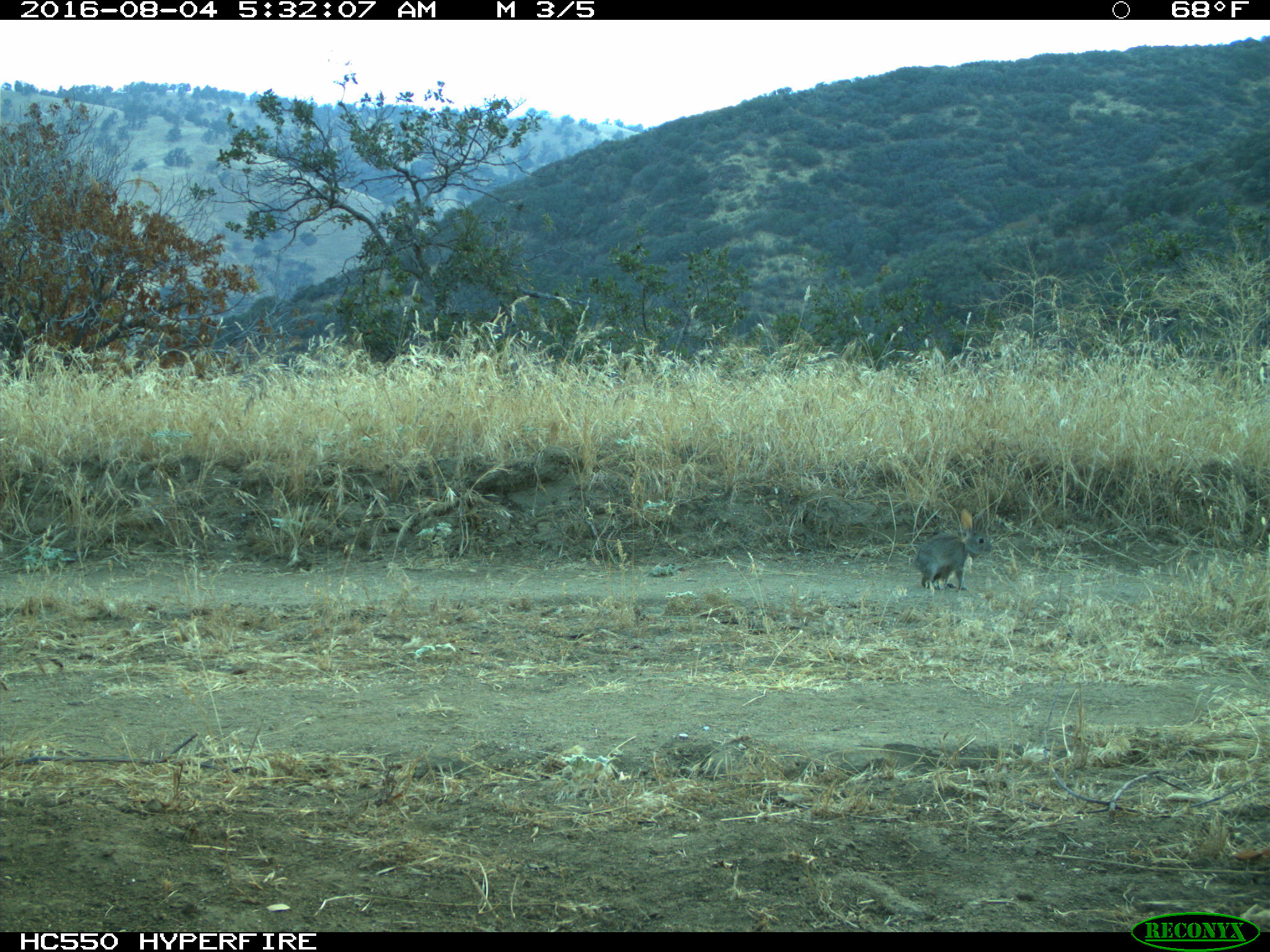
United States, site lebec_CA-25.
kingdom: Animalia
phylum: Chordata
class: Mammalia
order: Lagomorpha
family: Leporidae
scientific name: Leporidae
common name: rabbits and hares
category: unidentified rabbit